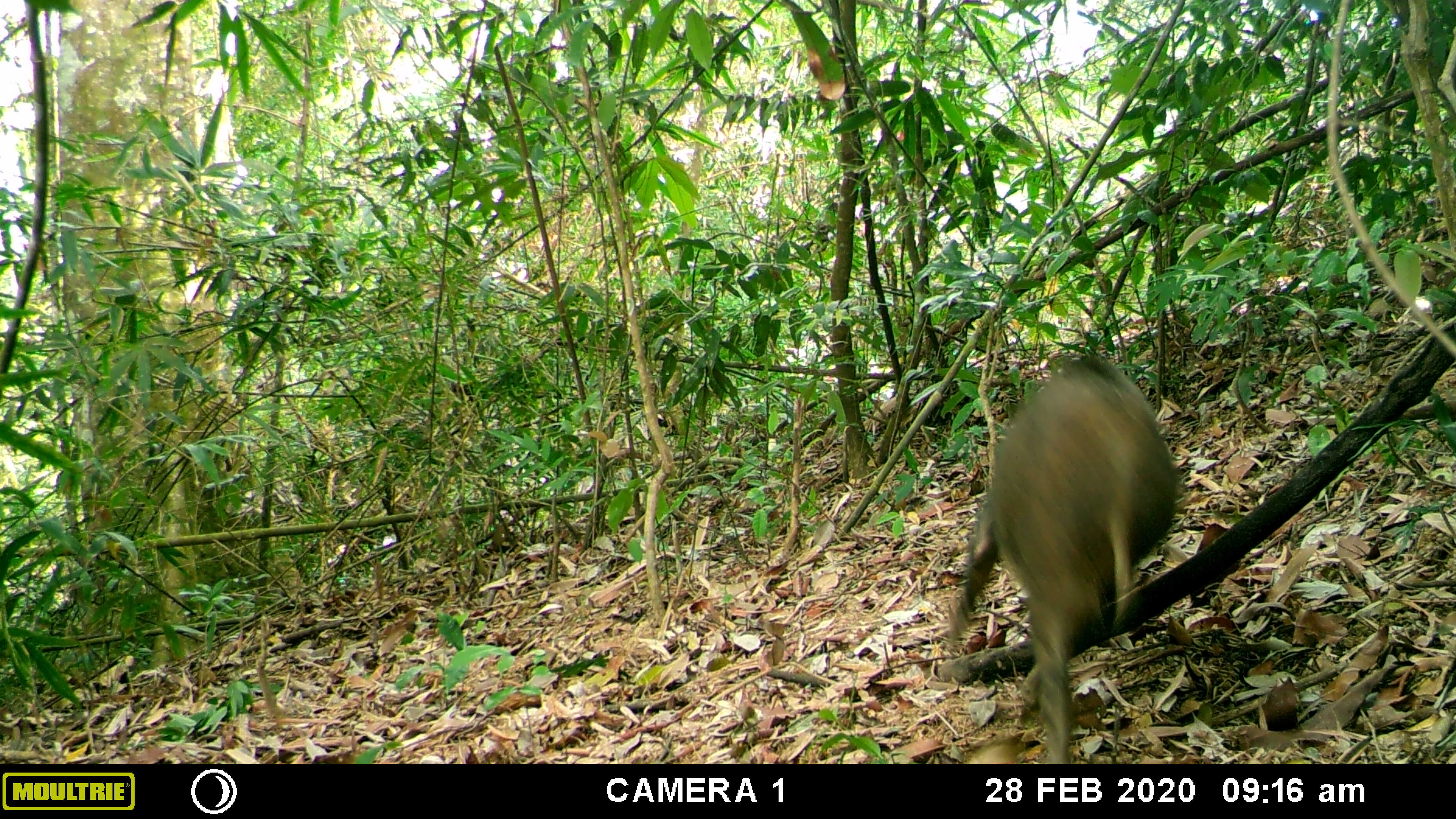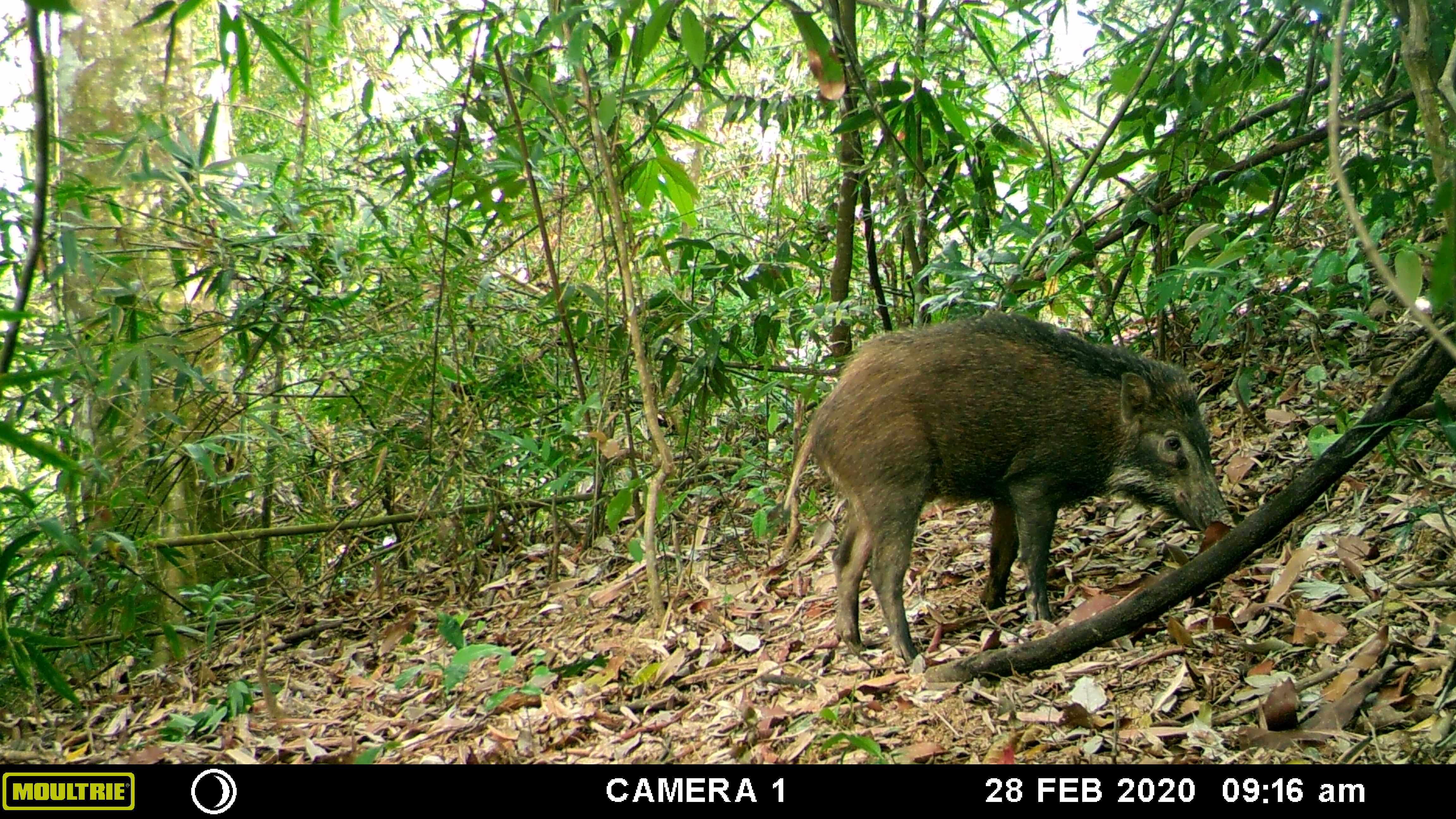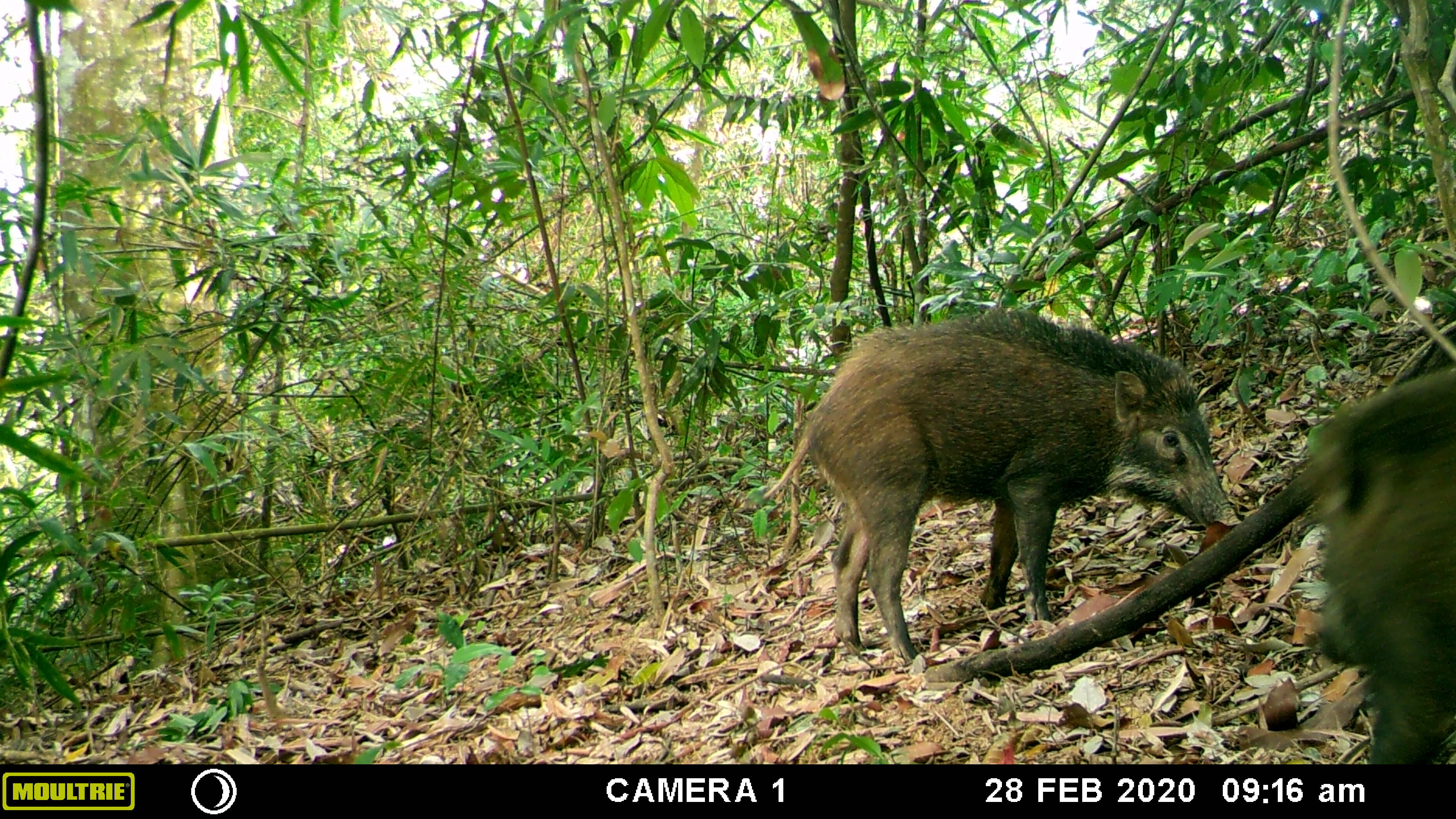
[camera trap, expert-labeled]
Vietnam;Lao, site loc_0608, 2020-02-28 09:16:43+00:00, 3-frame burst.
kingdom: Animalia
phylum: Chordata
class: Mammalia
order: Artiodactyla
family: Suidae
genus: Sus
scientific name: Sus scrofa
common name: eurasian wild pig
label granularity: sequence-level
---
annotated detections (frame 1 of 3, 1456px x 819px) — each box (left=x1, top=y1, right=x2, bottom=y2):
eurasian wild pig: (left=948, top=353, right=1180, bottom=764)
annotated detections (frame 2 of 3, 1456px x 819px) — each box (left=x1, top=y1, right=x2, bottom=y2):
eurasian wild pig: (left=781, top=312, right=1235, bottom=663)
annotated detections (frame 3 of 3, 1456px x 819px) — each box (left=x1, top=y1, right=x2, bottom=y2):
eurasian wild pig: (left=764, top=305, right=1242, bottom=672); (left=1303, top=368, right=1456, bottom=764)